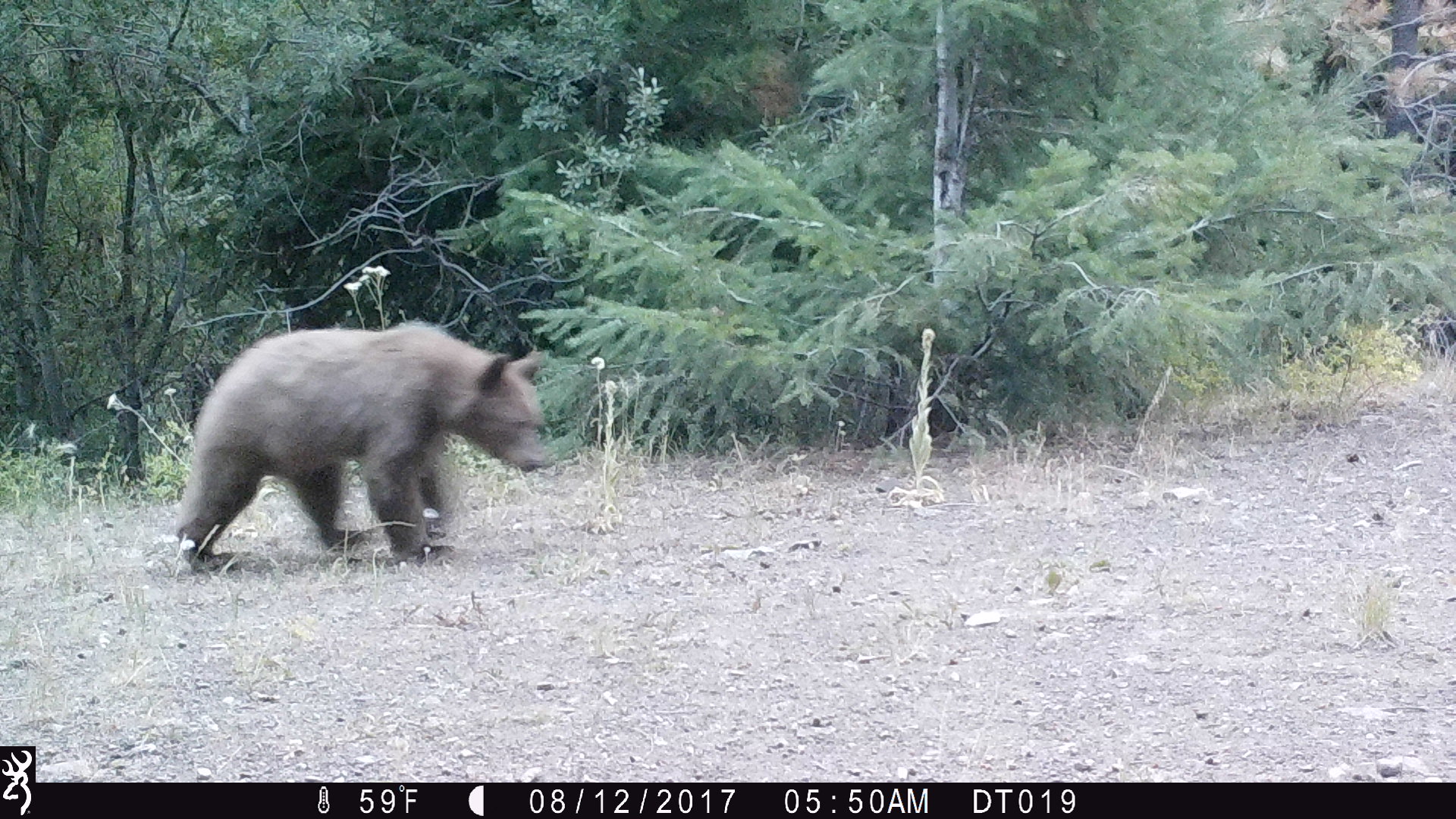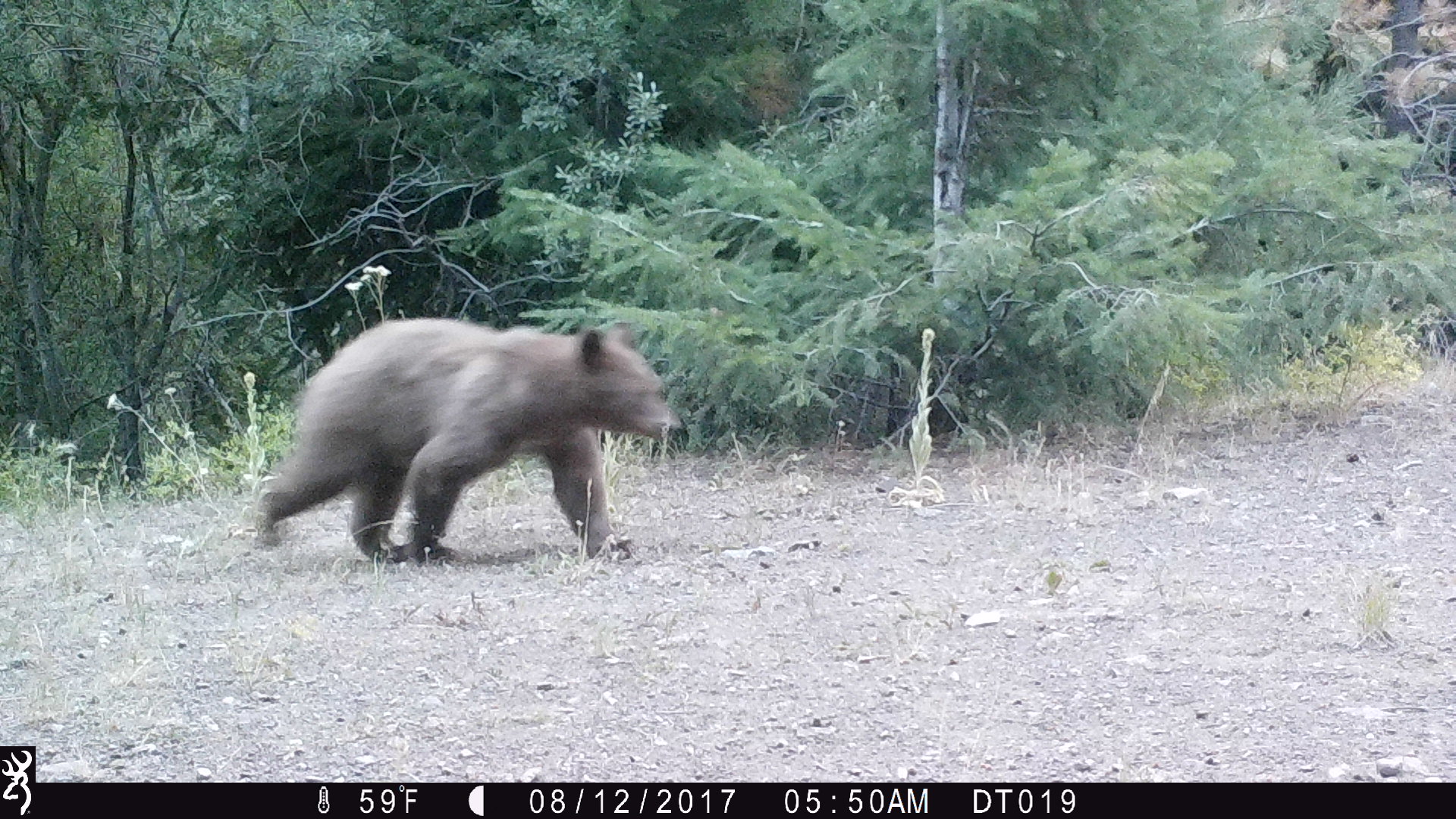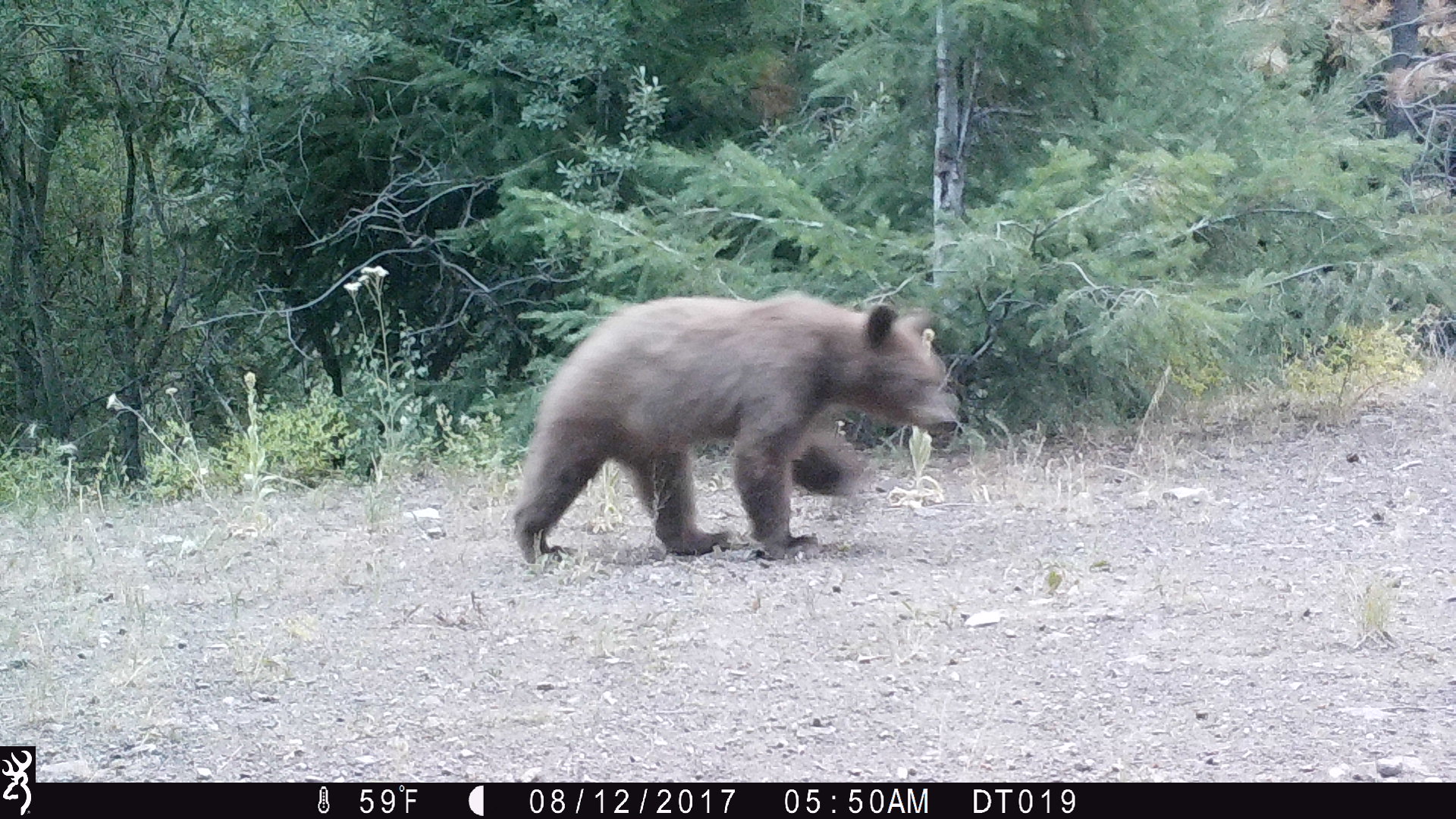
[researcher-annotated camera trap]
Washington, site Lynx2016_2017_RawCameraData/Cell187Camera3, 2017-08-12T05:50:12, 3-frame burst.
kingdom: Animalia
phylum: Chordata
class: Mammalia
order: Carnivora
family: Ursidae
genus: Ursus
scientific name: Ursus americanus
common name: american black bear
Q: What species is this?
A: Ursus americanus (american black bear).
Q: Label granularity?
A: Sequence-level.